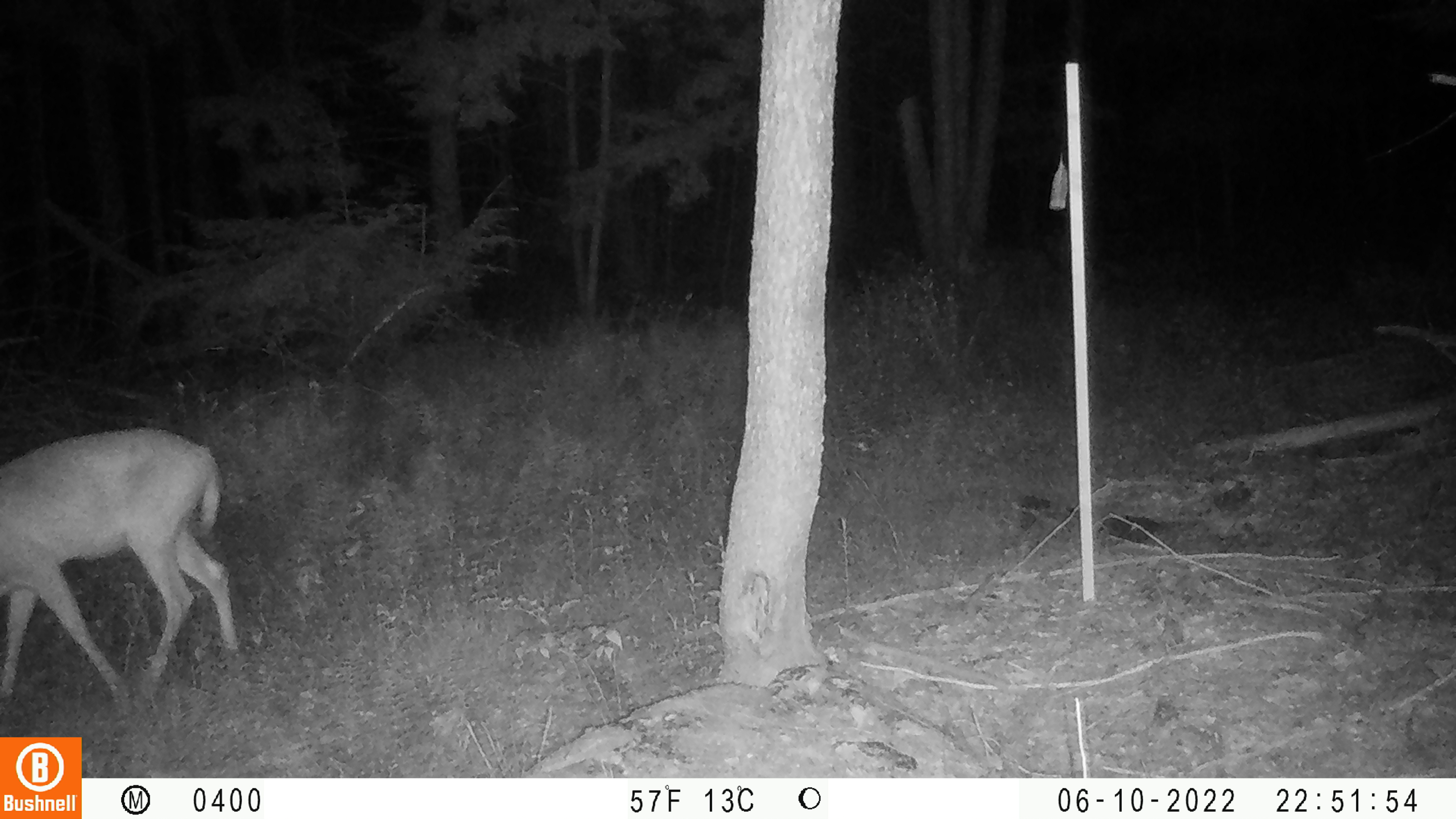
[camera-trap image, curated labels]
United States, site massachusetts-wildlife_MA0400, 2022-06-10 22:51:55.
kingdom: Animalia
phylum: Chordata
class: Mammalia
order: Artiodactyla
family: Cervidae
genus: Odocoileus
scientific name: Odocoileus virginianus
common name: white-tailed deer